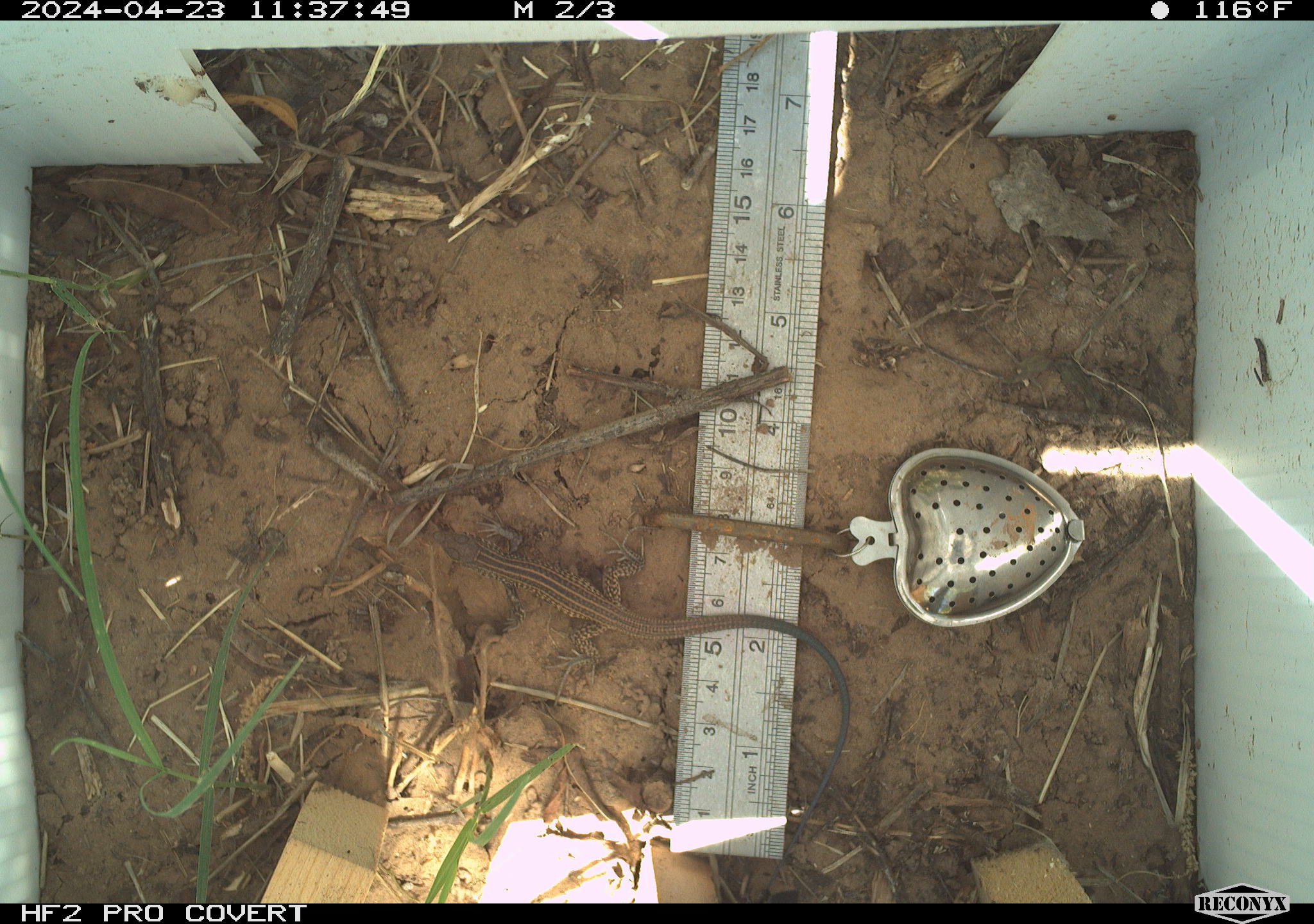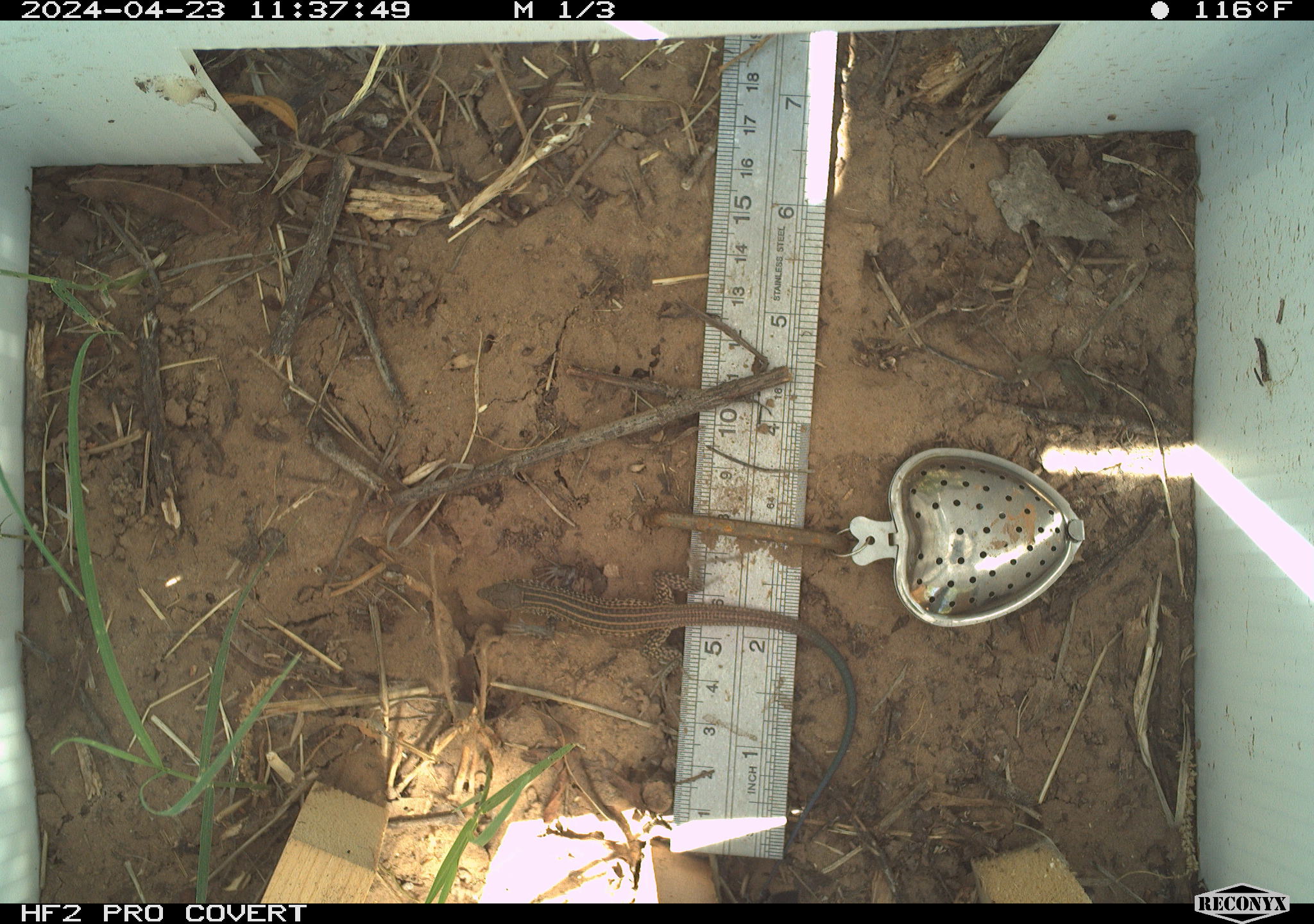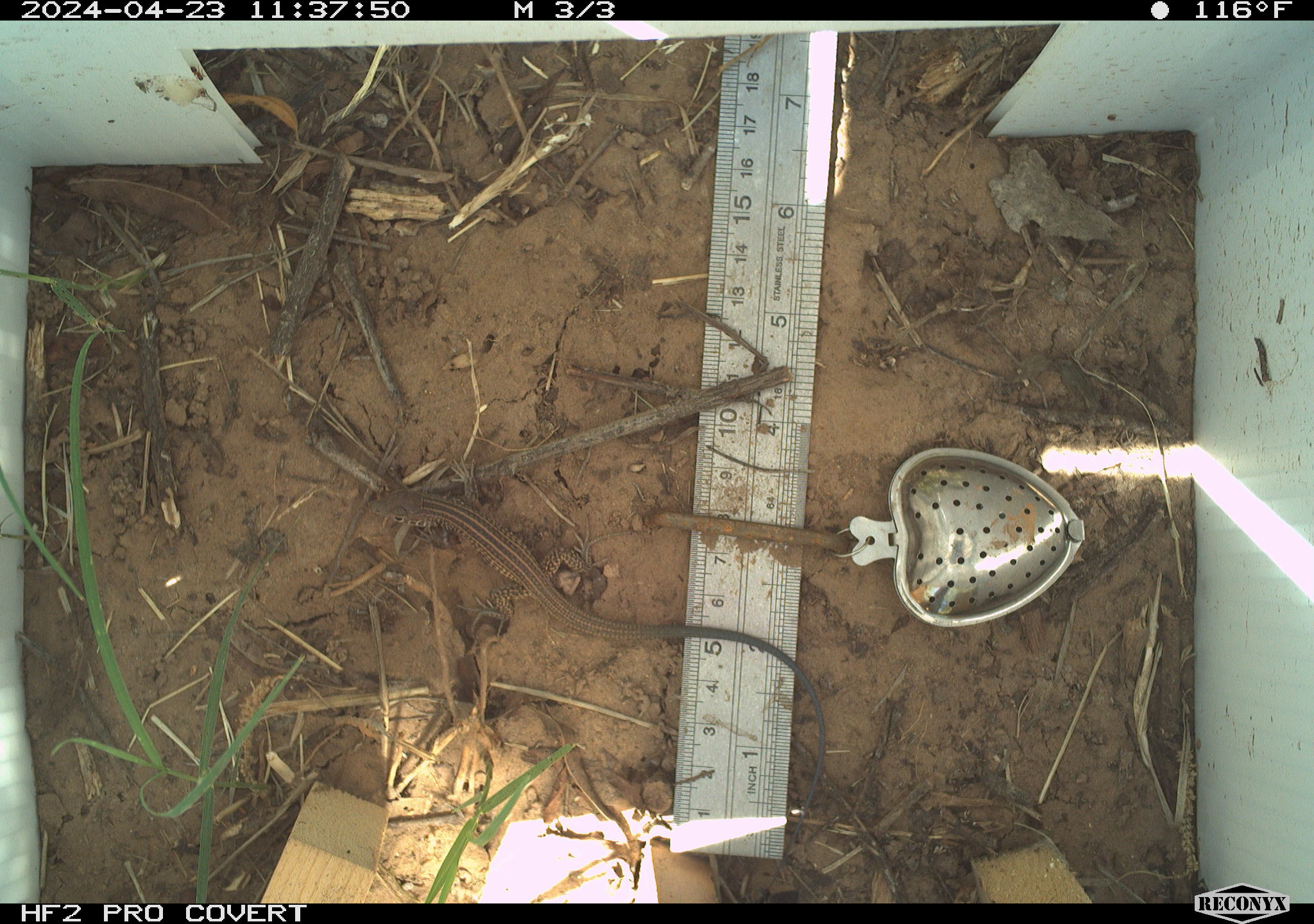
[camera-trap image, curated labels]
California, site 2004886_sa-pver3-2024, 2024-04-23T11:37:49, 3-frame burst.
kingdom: Animalia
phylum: Chordata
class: Reptilia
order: Squamata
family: Teiidae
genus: Aspidoscelis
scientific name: Aspidoscelis tigris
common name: western whiptail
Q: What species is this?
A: Western whiptail (Aspidoscelis tigris).